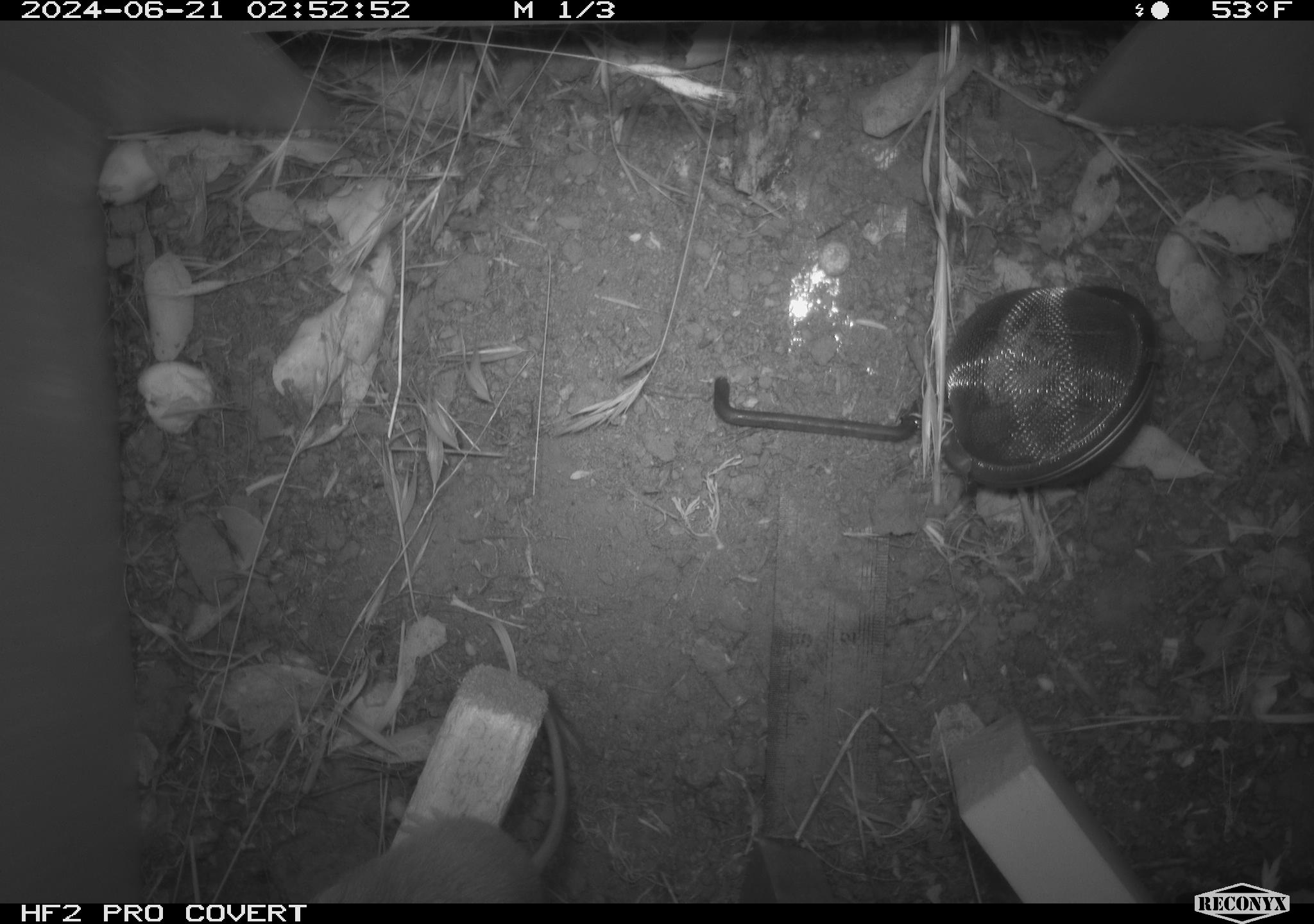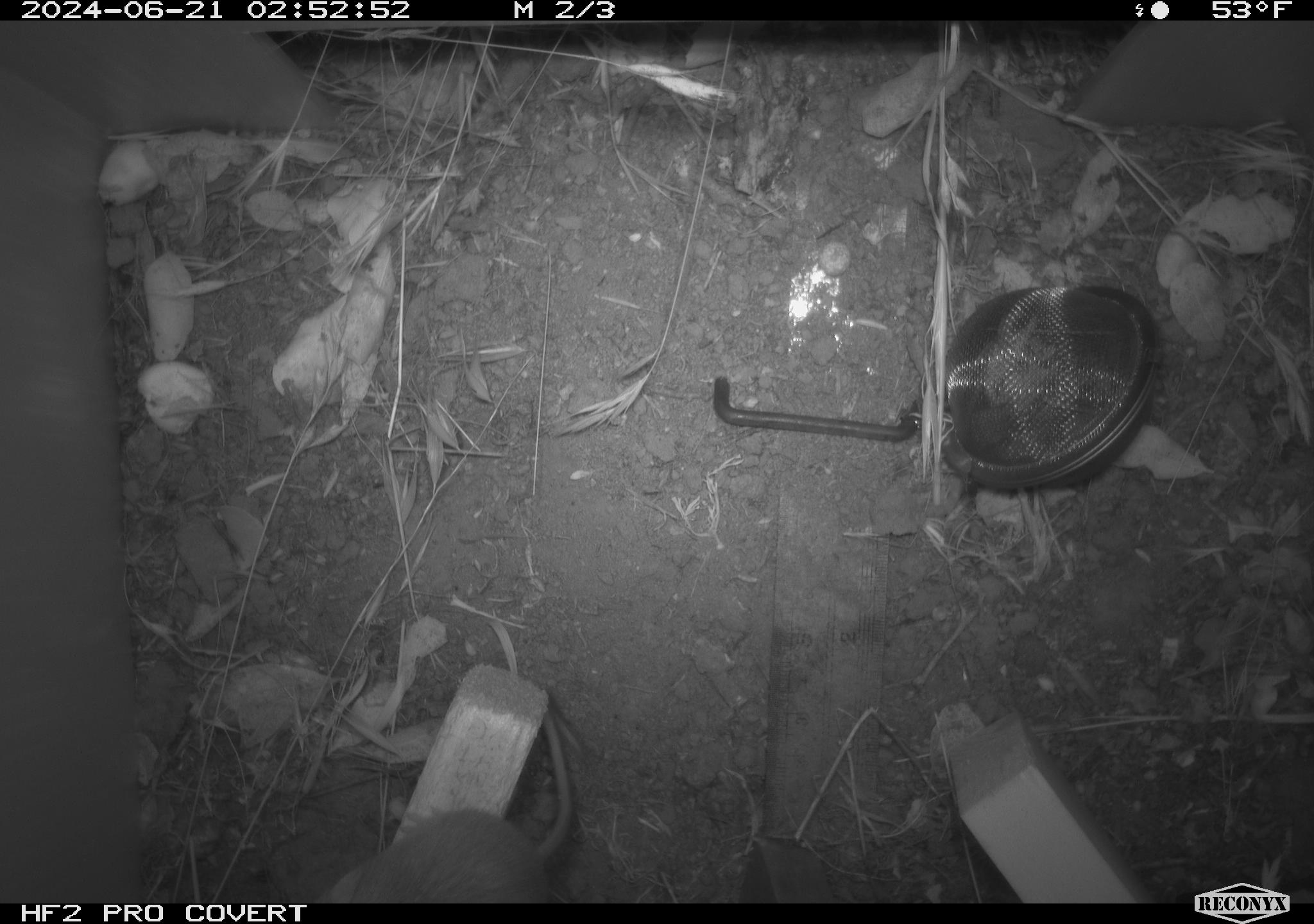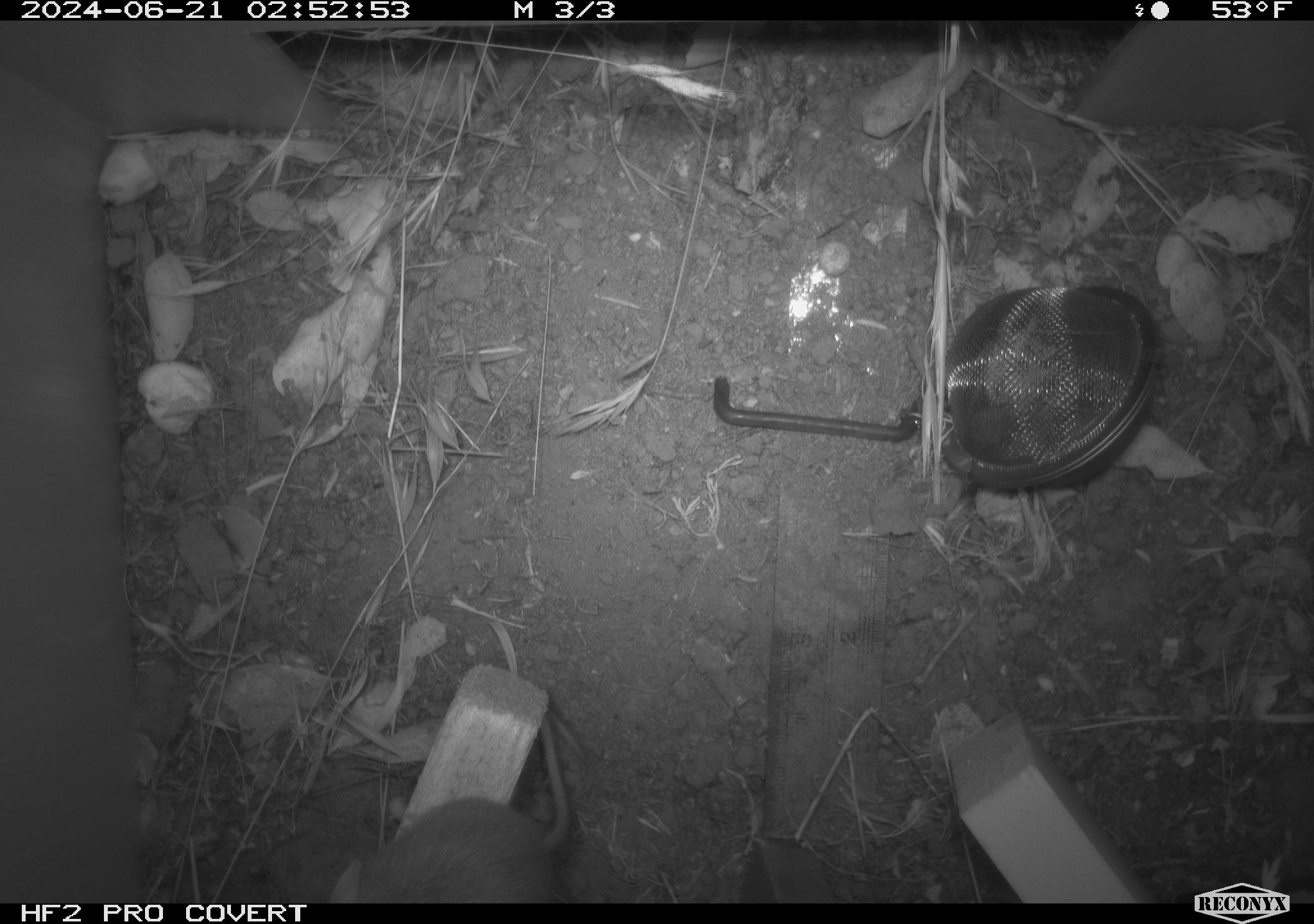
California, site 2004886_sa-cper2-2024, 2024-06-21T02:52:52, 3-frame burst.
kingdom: Animalia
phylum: Chordata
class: Mammalia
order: Rodentia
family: Heteromyidae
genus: Dipodomys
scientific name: Dipodomys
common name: kangaroo rats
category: dipodomys species